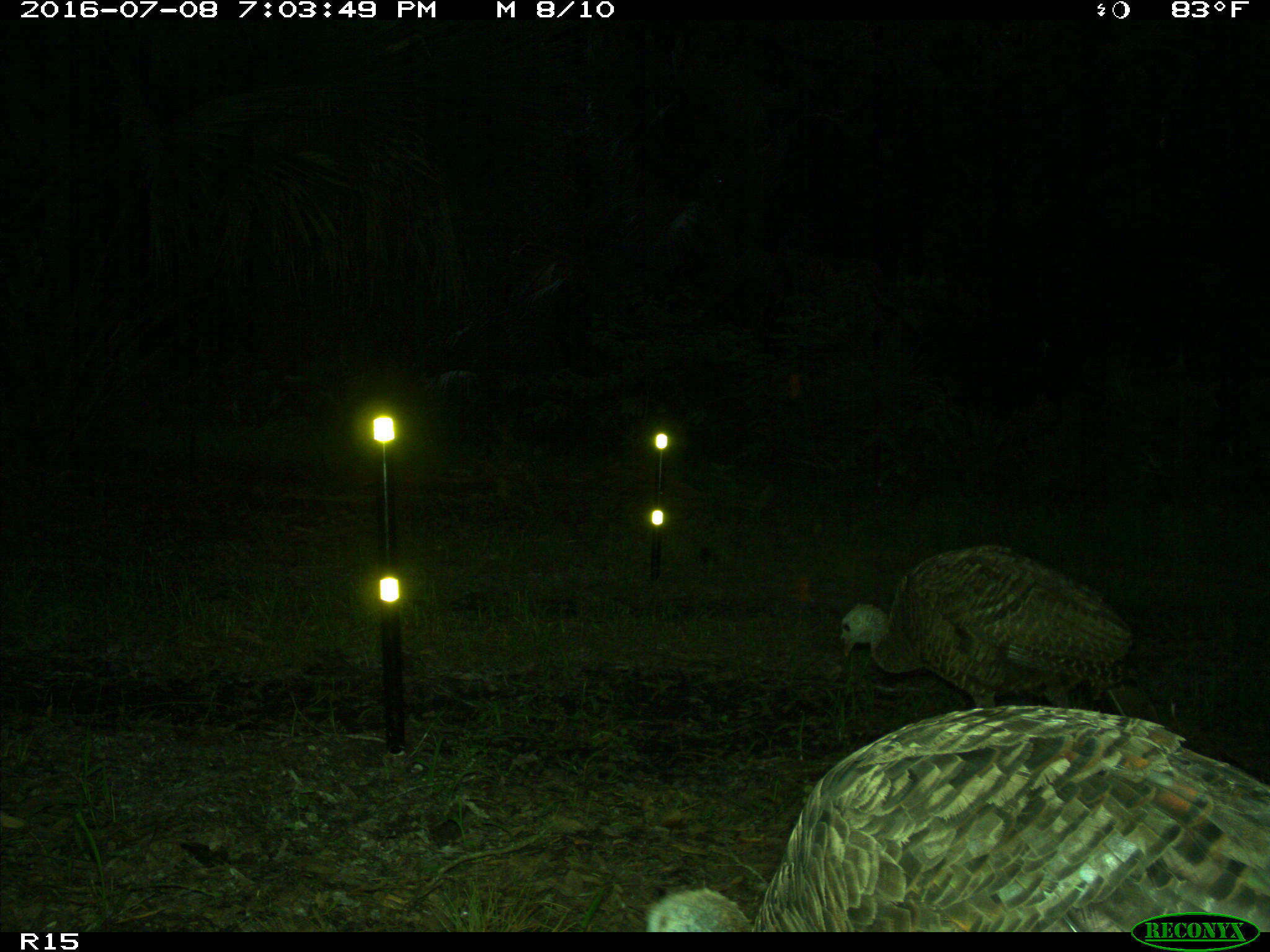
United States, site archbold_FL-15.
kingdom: Animalia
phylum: Chordata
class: Aves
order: Galliformes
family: Phasianidae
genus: Meleagris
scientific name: Meleagris gallopavo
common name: wild turkey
Meleagris gallopavo (wild turkey).